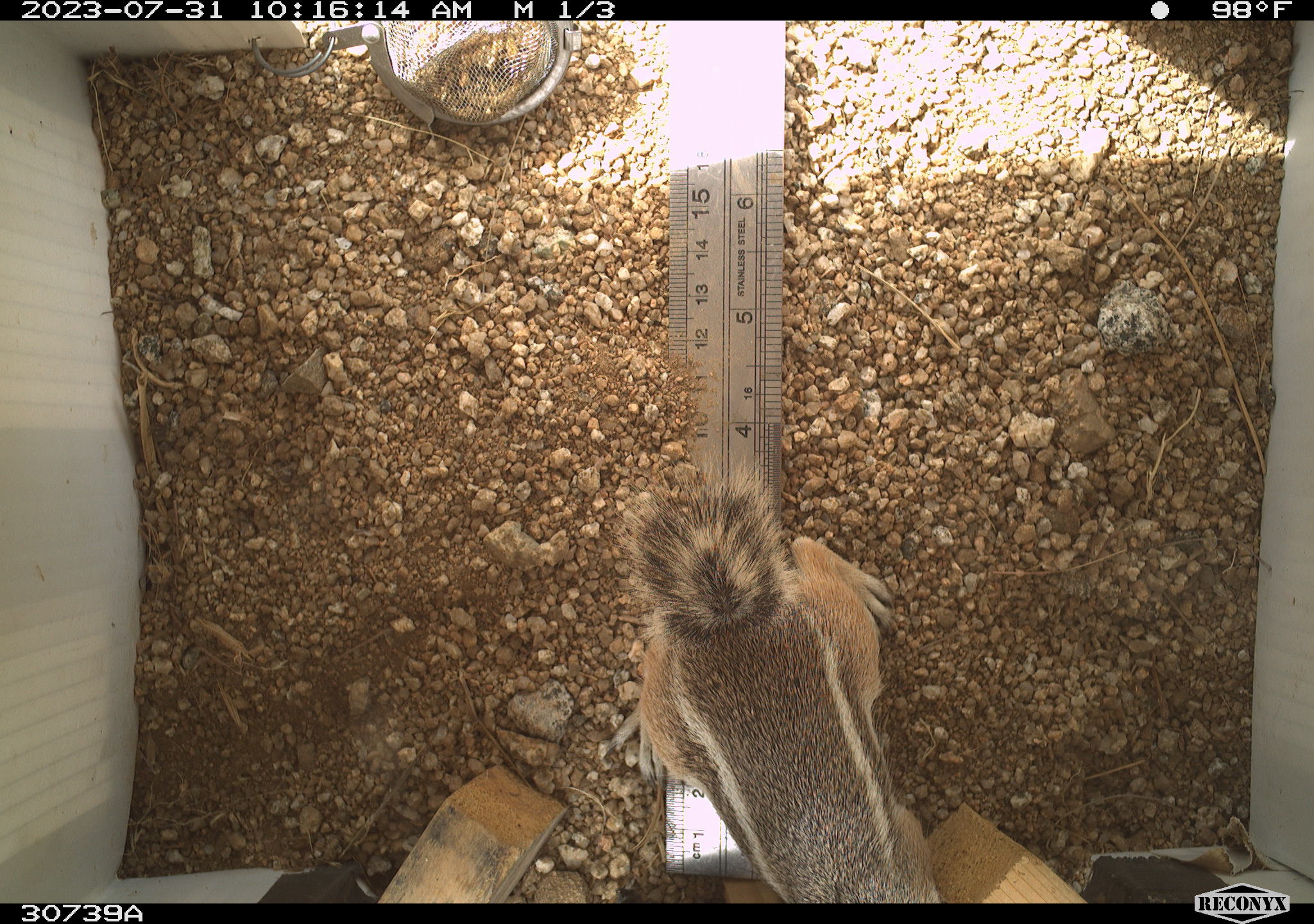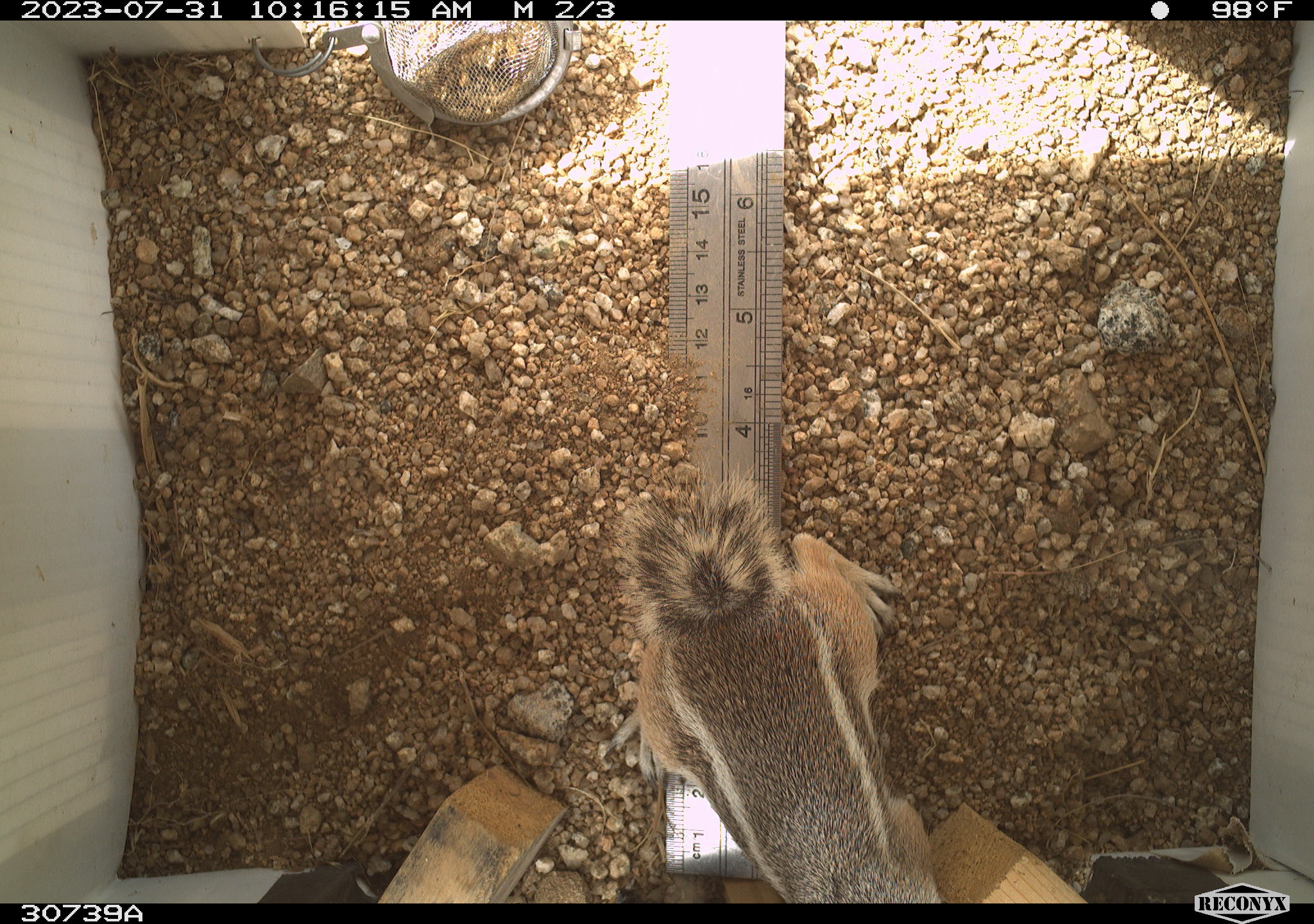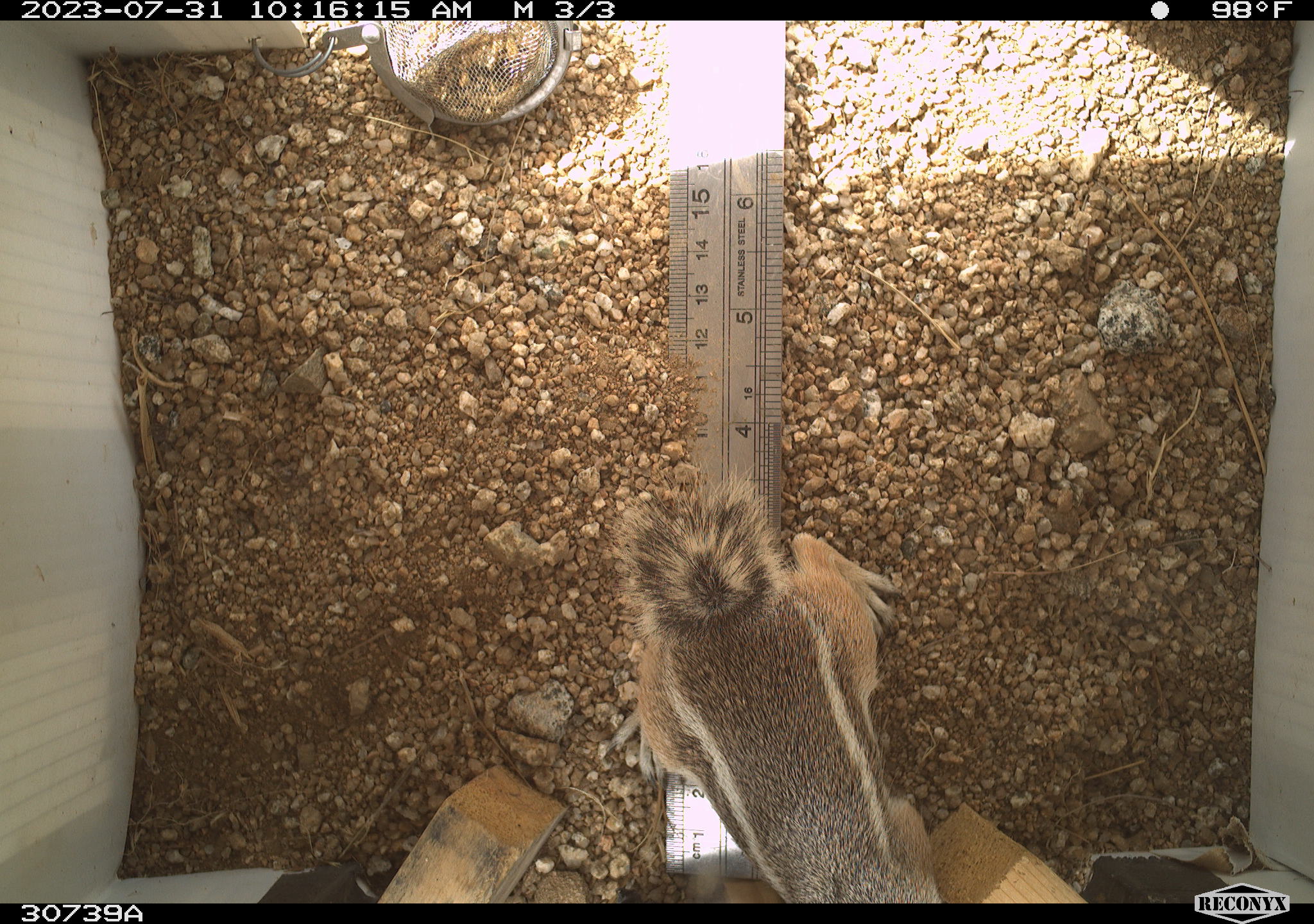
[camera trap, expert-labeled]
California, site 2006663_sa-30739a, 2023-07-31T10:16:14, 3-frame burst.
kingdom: Animalia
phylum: Chordata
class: Mammalia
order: Rodentia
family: Sciuridae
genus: Ammospermophilus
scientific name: Ammospermophilus leucurus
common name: white-tailed antelope squirrel